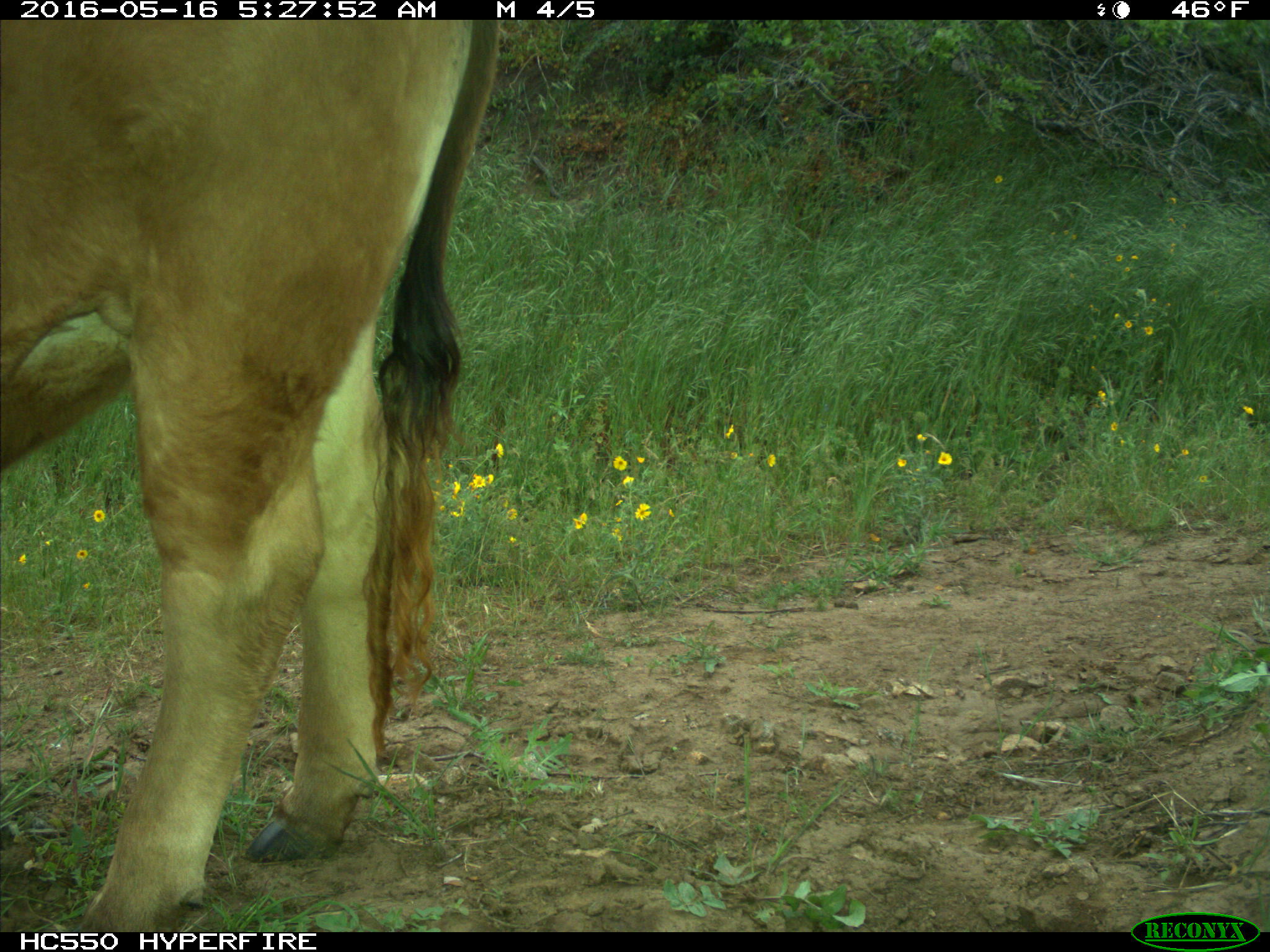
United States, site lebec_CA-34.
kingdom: Animalia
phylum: Chordata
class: Mammalia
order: Artiodactyla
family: Bovidae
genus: Bos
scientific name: Bos taurus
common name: domestic cow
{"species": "Bos taurus (domestic cow)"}